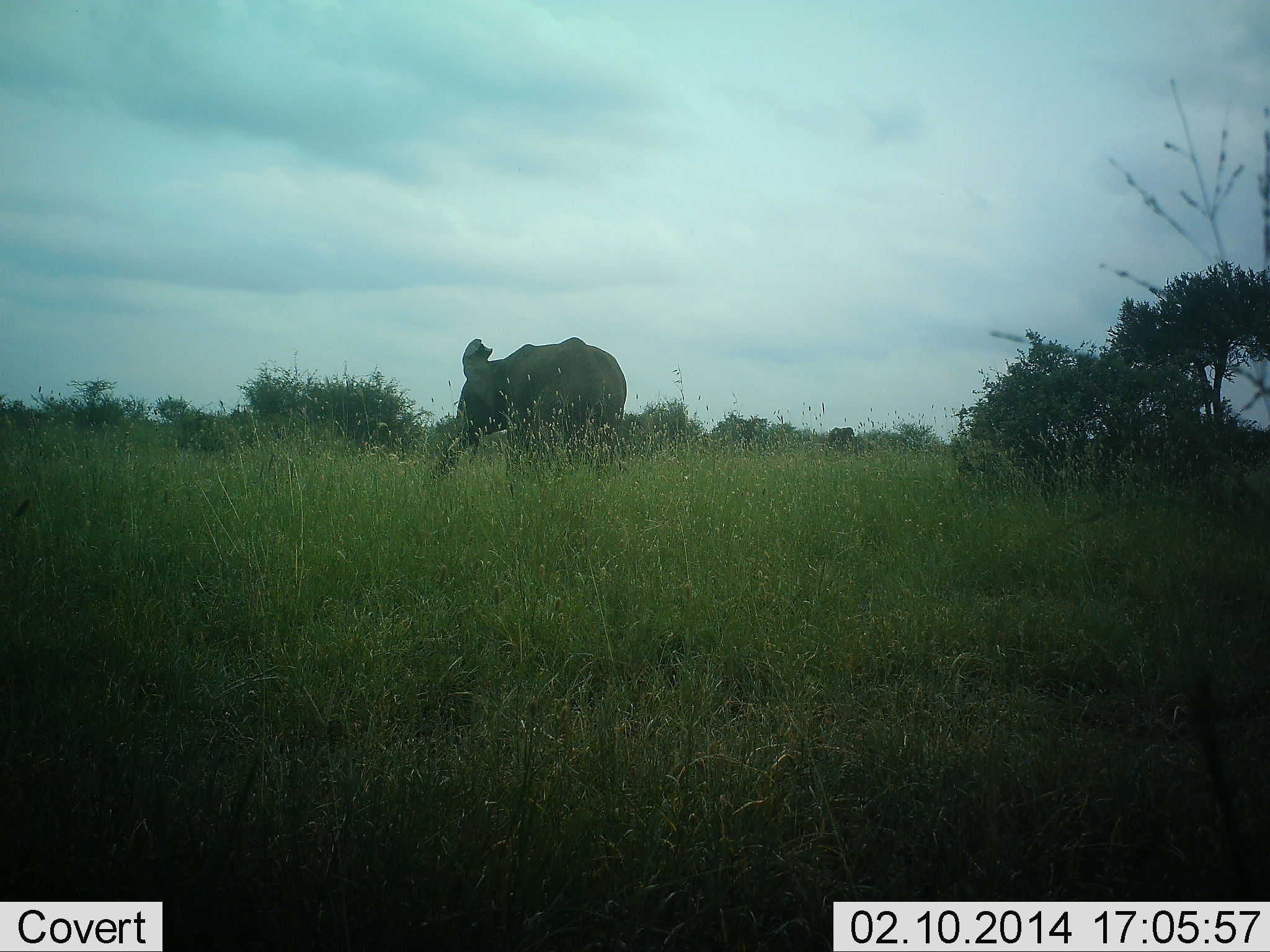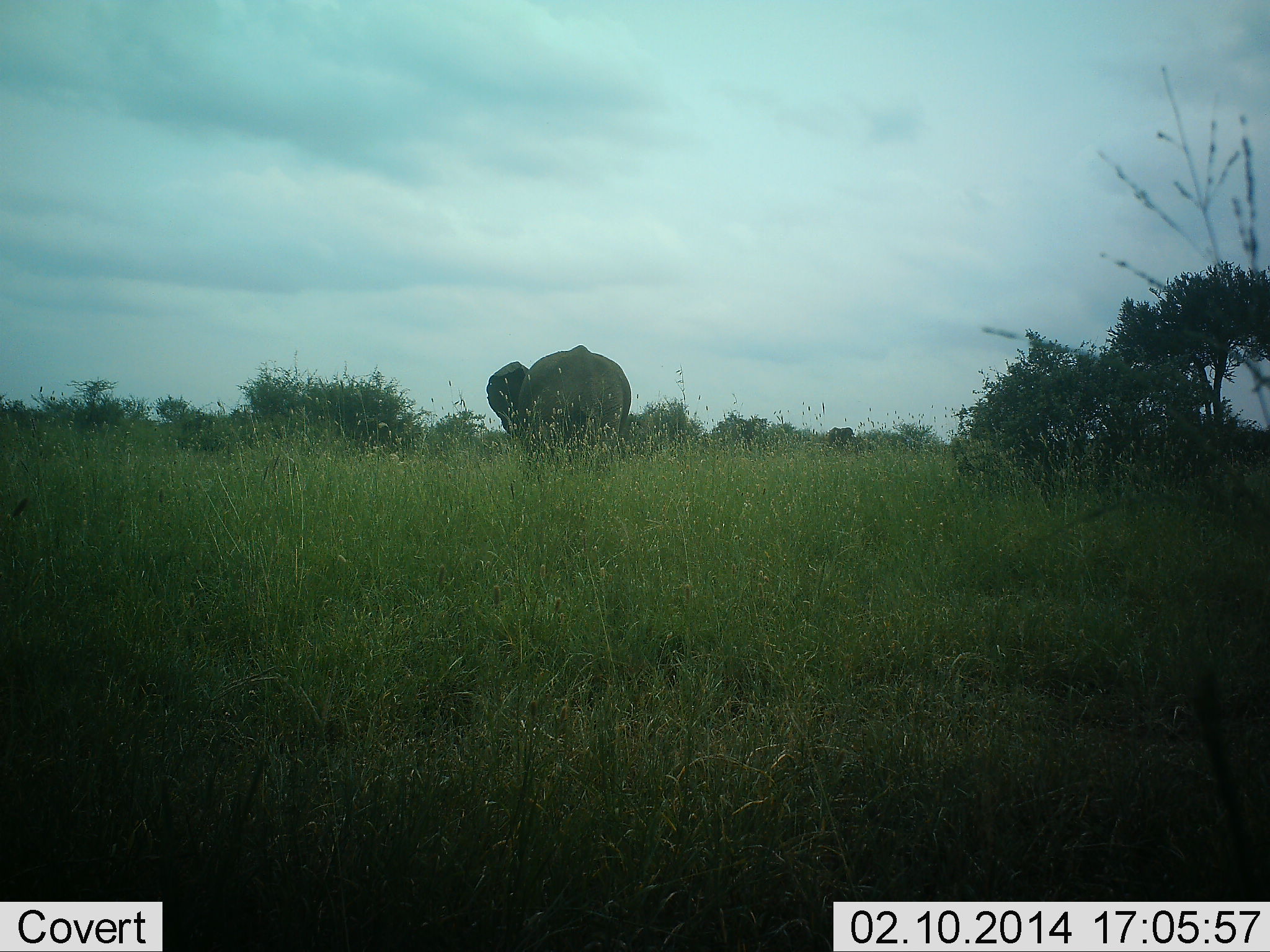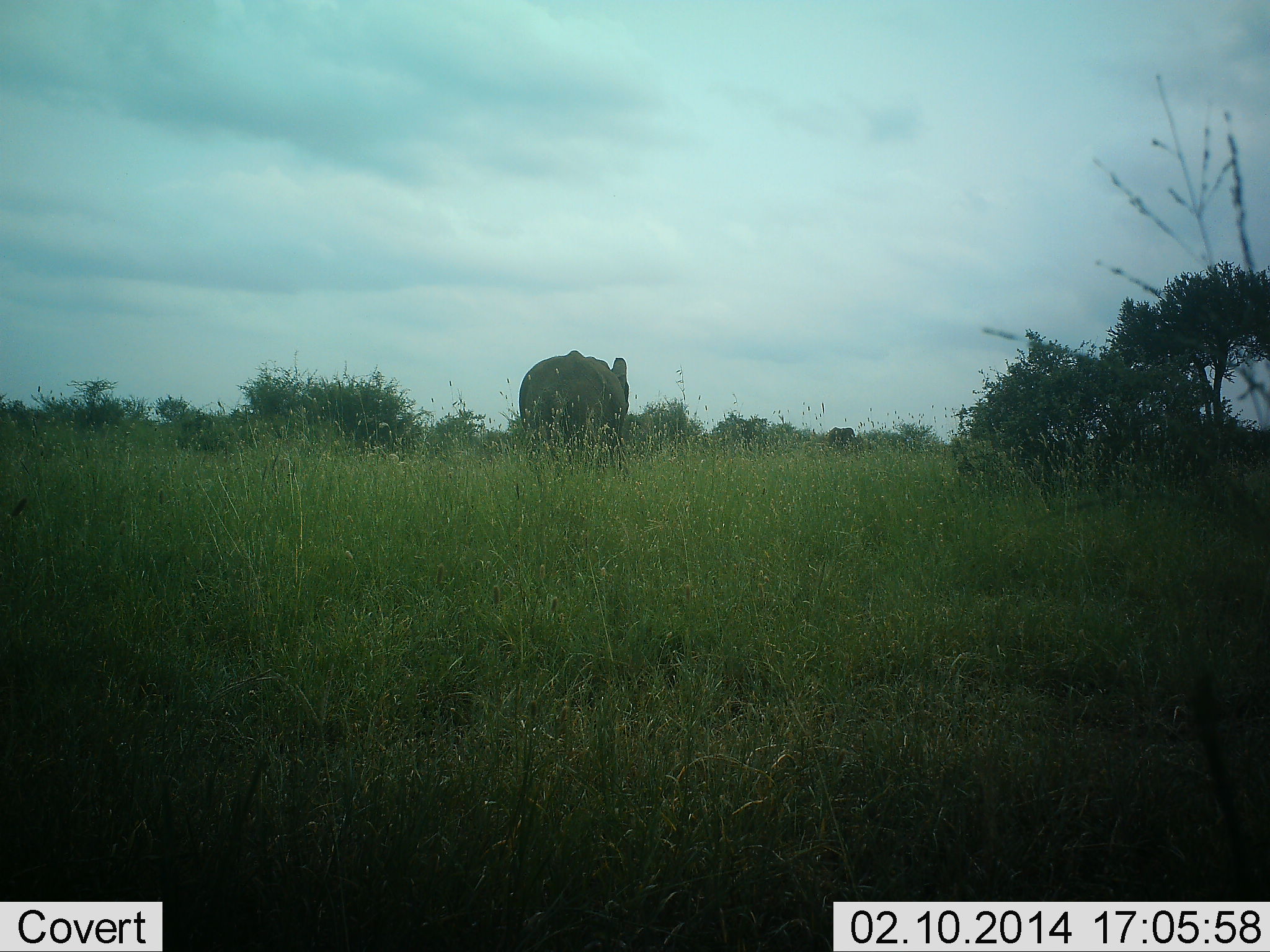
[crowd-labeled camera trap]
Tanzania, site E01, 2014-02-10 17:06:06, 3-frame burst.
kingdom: Animalia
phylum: Chordata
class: Mammalia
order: Proboscidea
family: Elephantidae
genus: Loxodonta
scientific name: Loxodonta africana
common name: african bush elephant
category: elephant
Elephant (african bush elephant) (Loxodonta africana), count 1. Behavior (volunteer vote fractions): standing 40%, resting 0%, moving 50%, interacting 0%. Young present (vote fraction): 0%. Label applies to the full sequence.